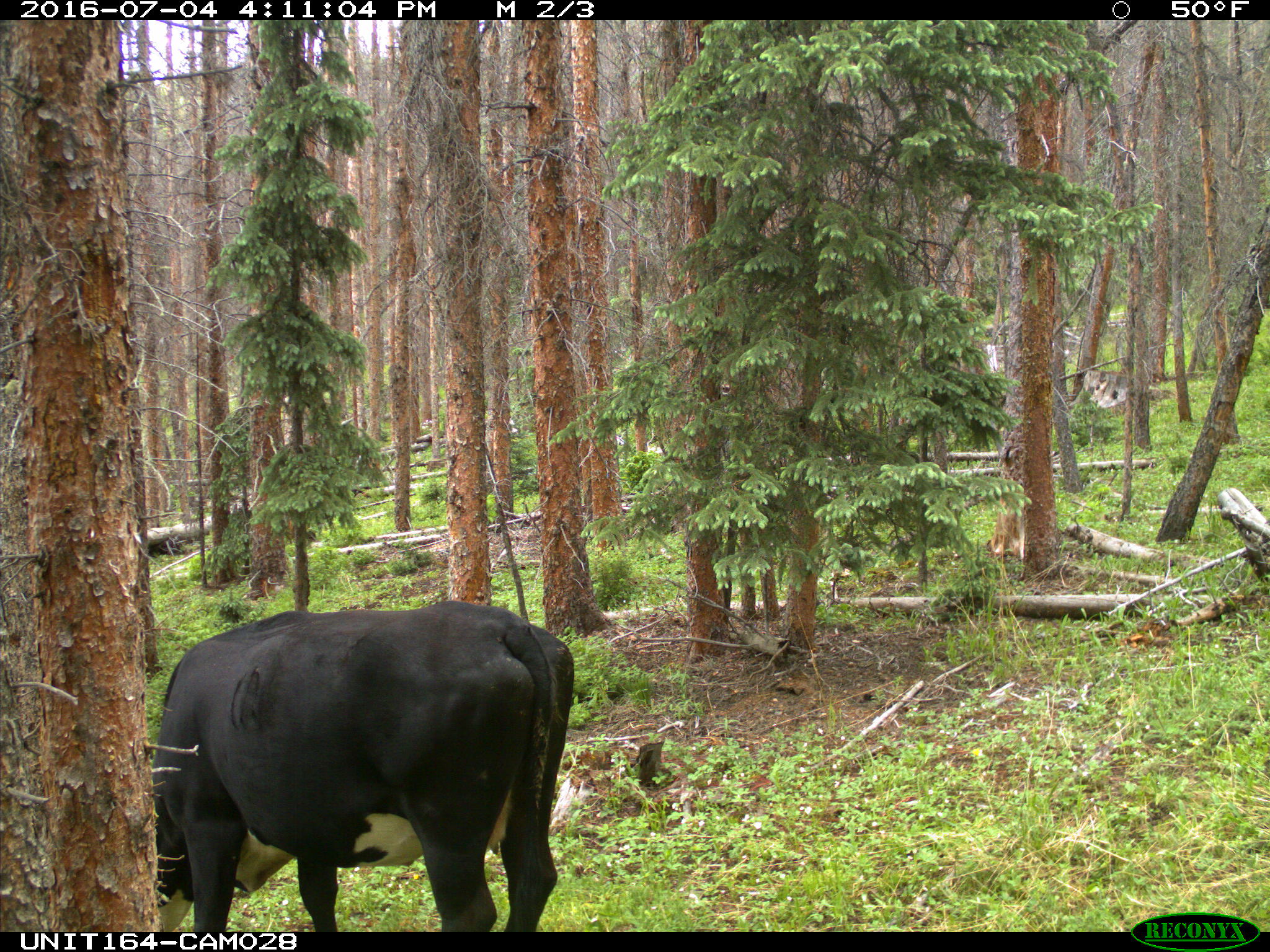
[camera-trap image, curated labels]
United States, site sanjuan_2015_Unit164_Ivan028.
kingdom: Animalia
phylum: Chordata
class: Mammalia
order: Artiodactyla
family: Bovidae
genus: Bos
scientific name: Bos taurus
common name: domestic cow